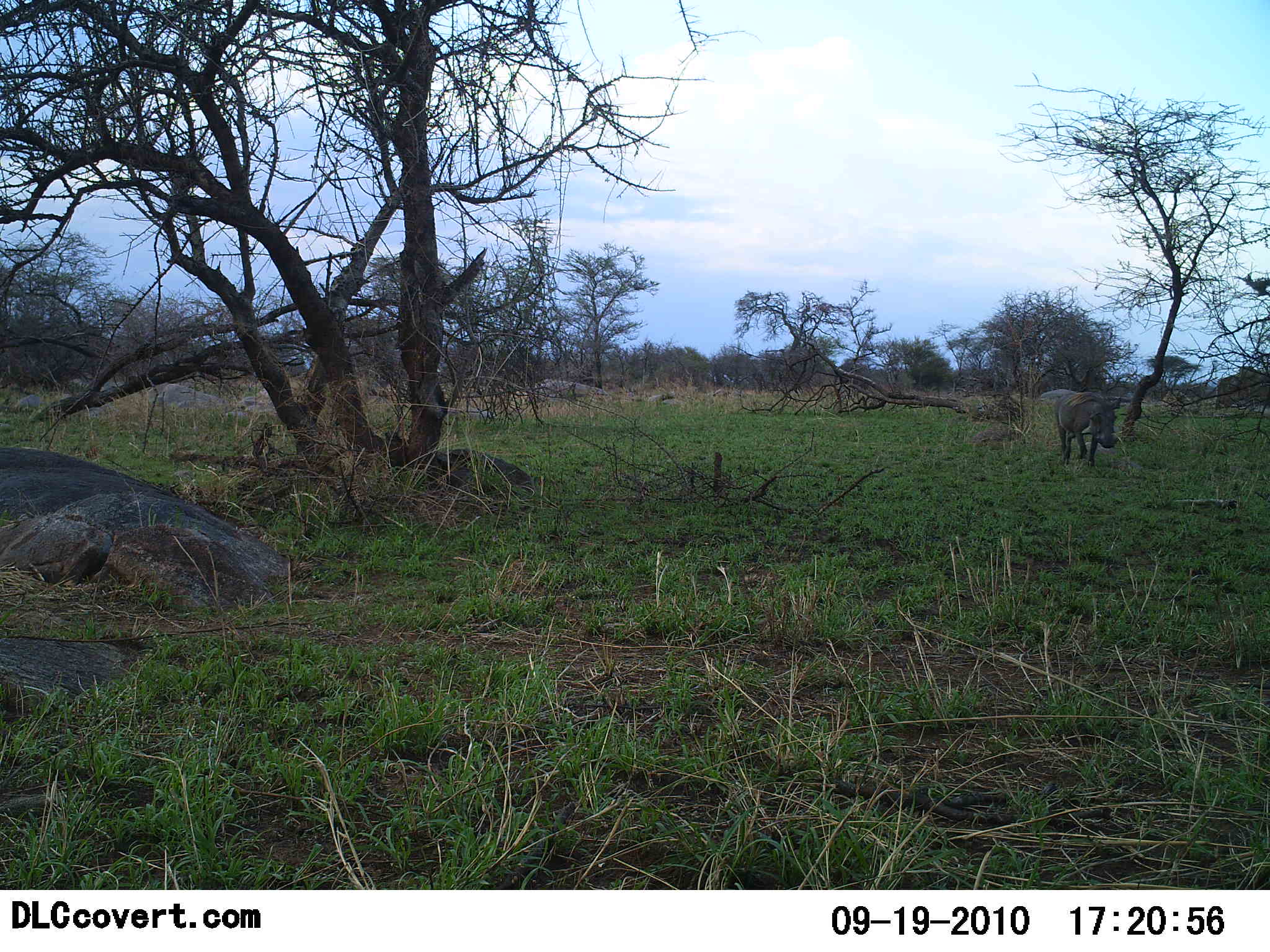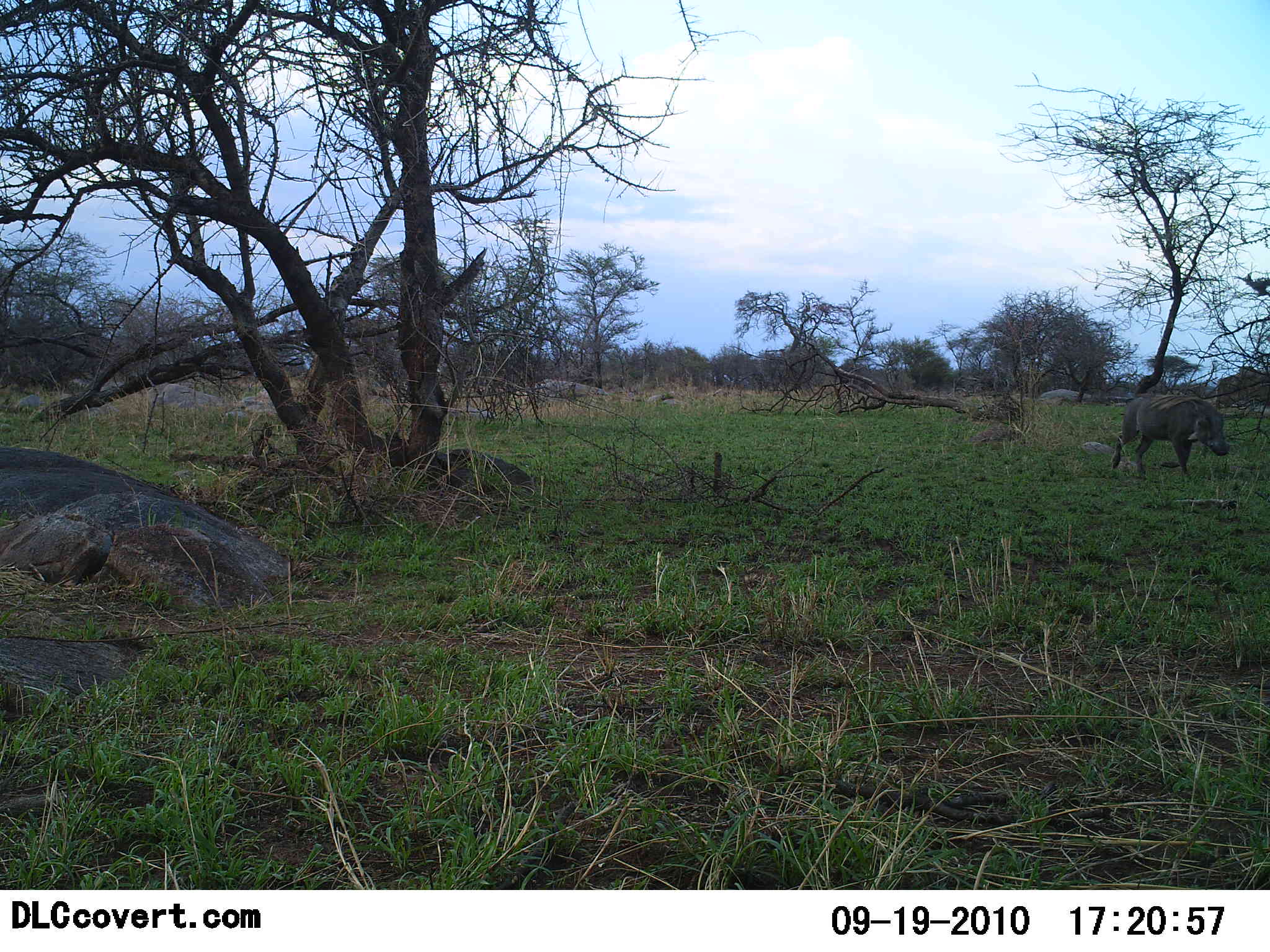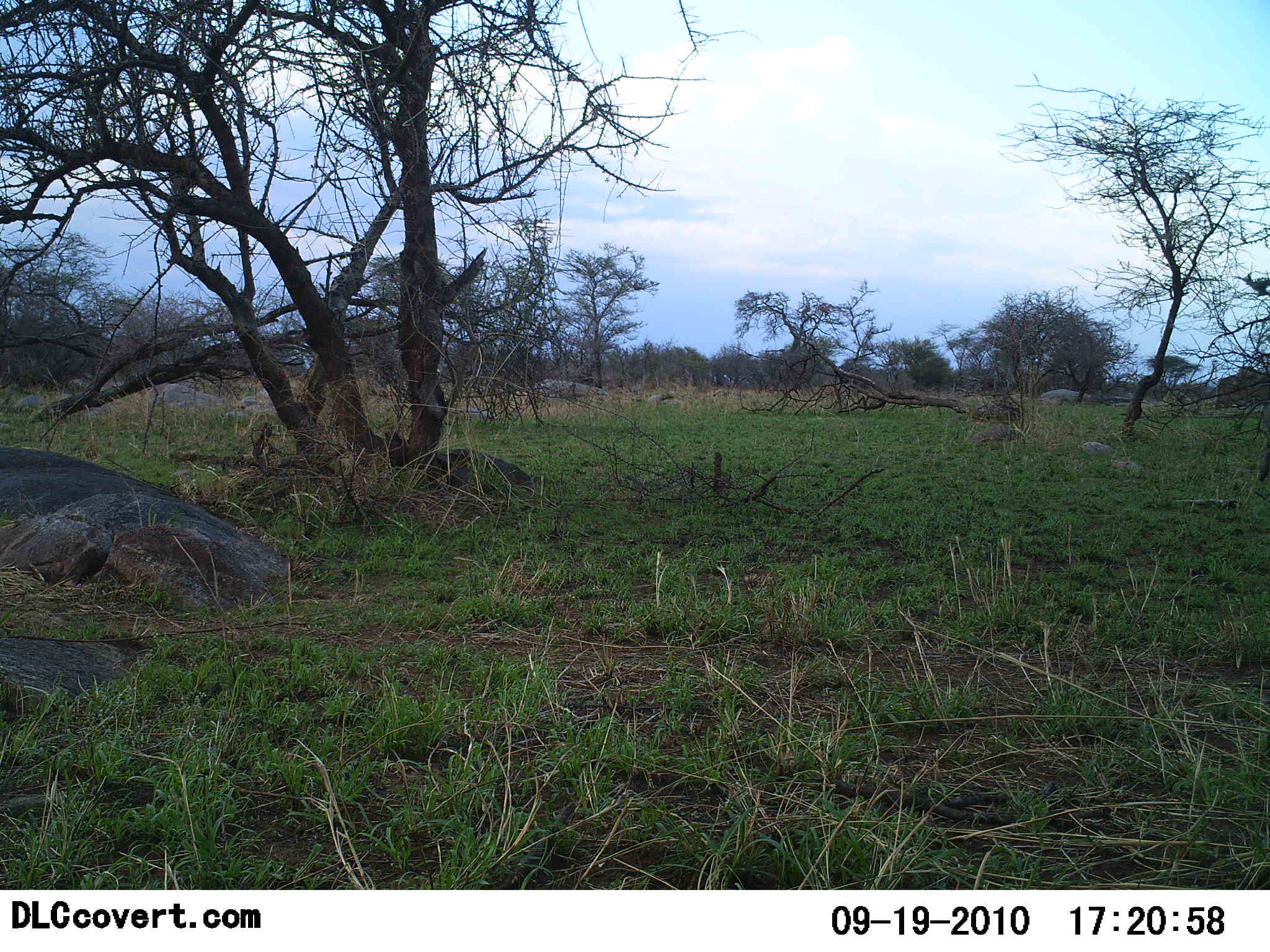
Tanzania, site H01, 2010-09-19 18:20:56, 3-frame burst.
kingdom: Animalia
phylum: Chordata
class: Mammalia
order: Artiodactyla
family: Suidae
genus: Phacochoerus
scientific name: Phacochoerus africanus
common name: warthog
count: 1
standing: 0%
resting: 0%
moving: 100%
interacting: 0%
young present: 0%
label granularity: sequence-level